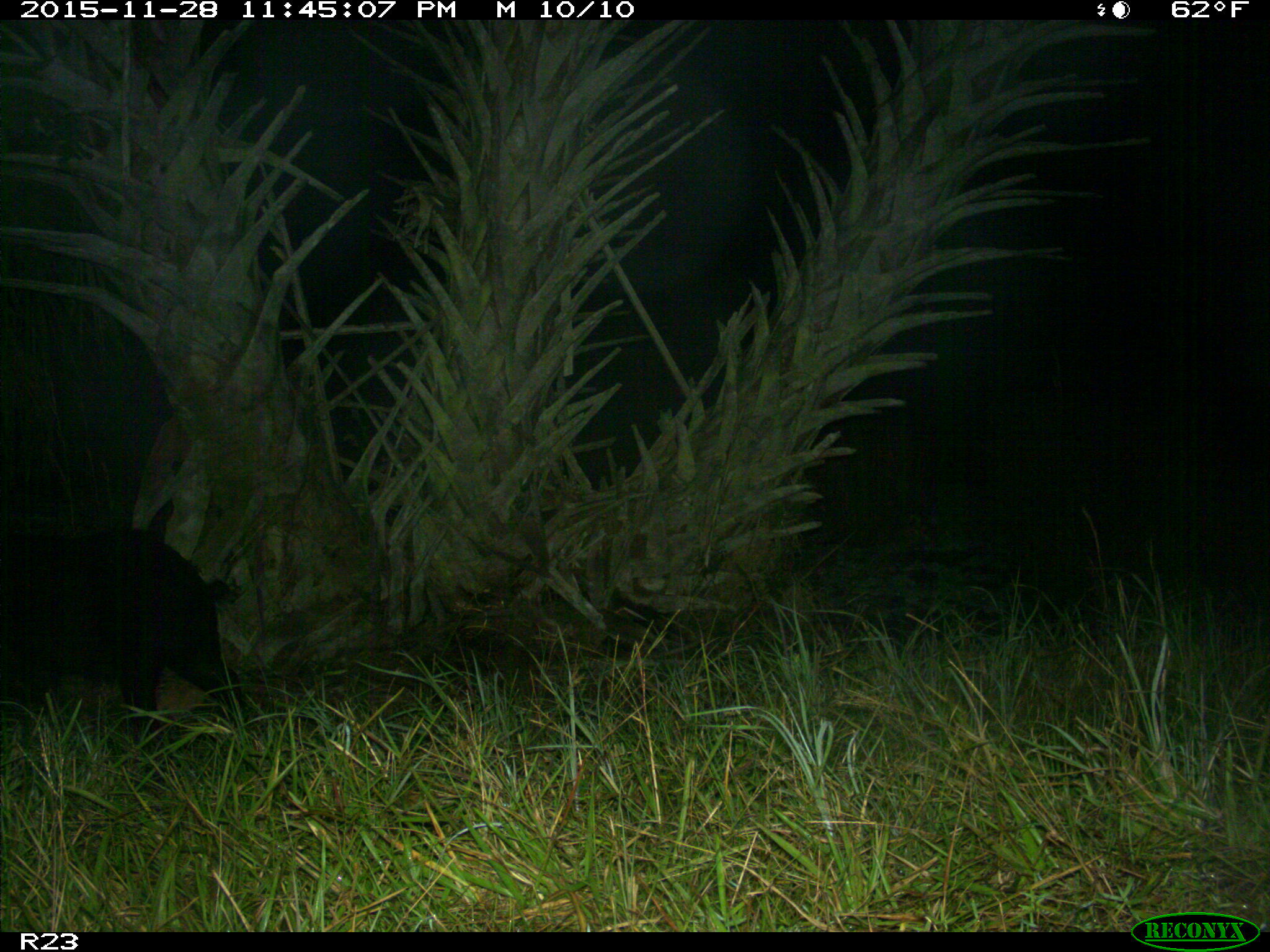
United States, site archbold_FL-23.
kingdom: Animalia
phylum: Chordata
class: Mammalia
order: Artiodactyla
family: Suidae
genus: Sus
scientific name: Sus scrofa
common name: wild boar